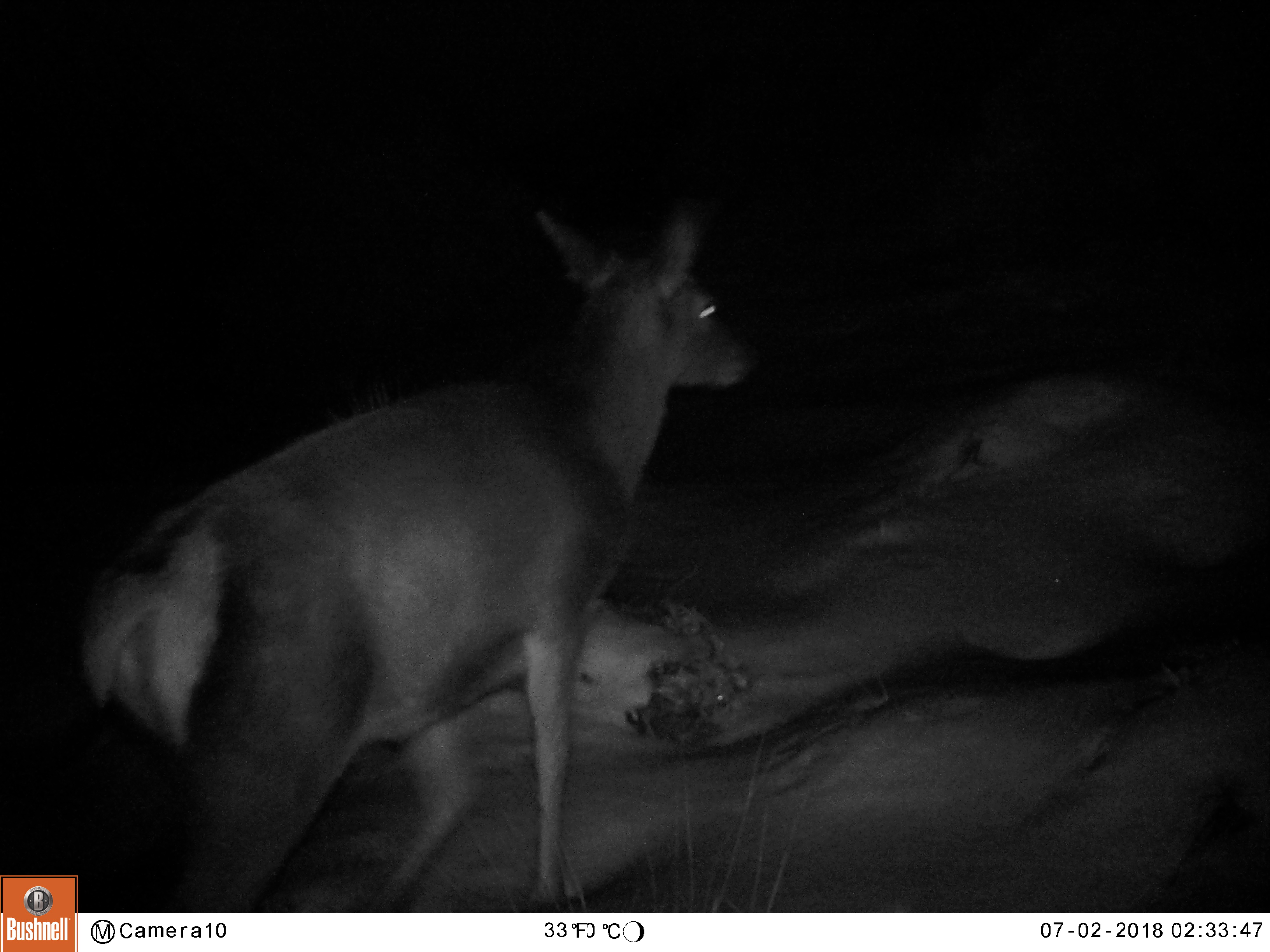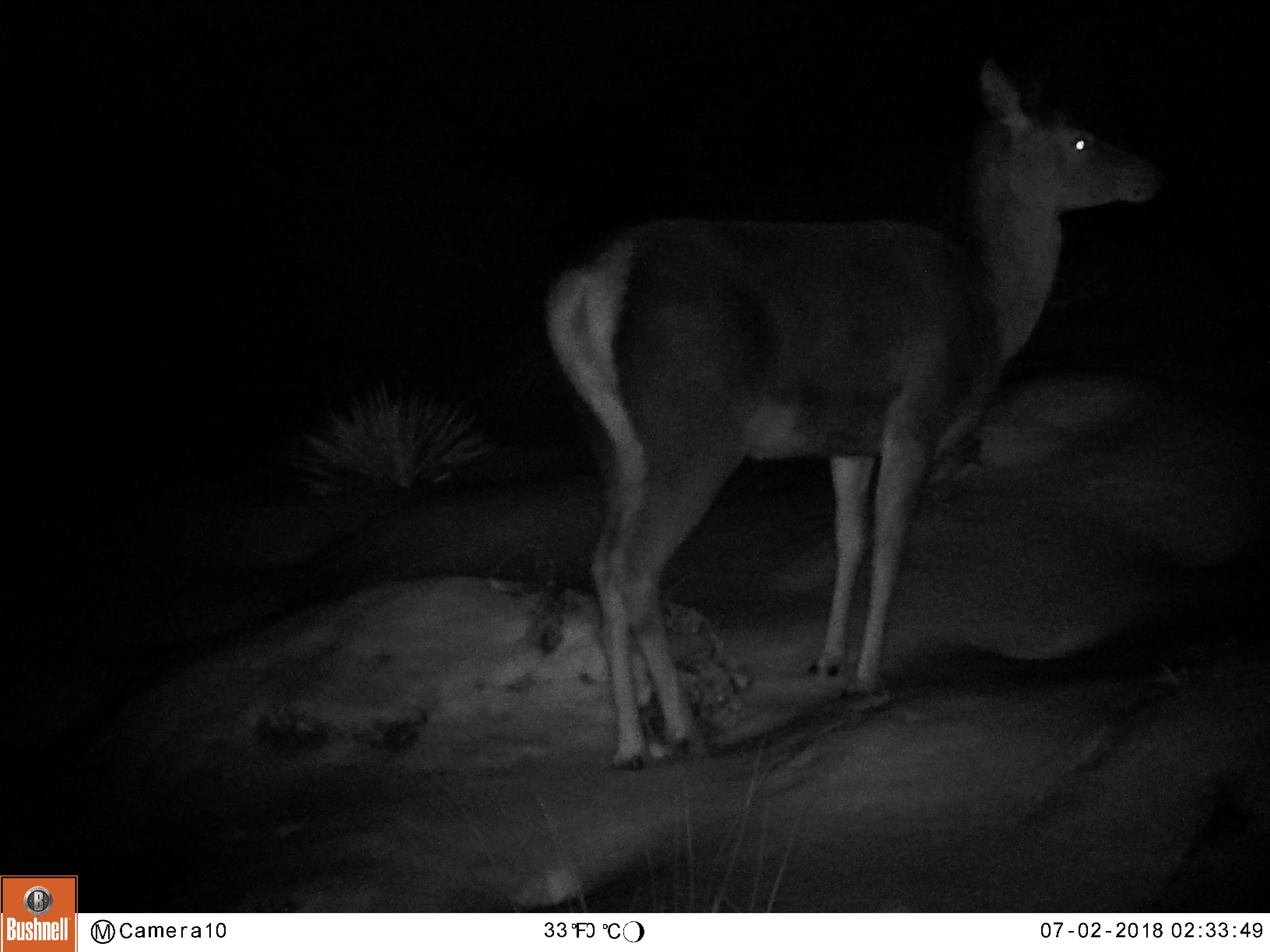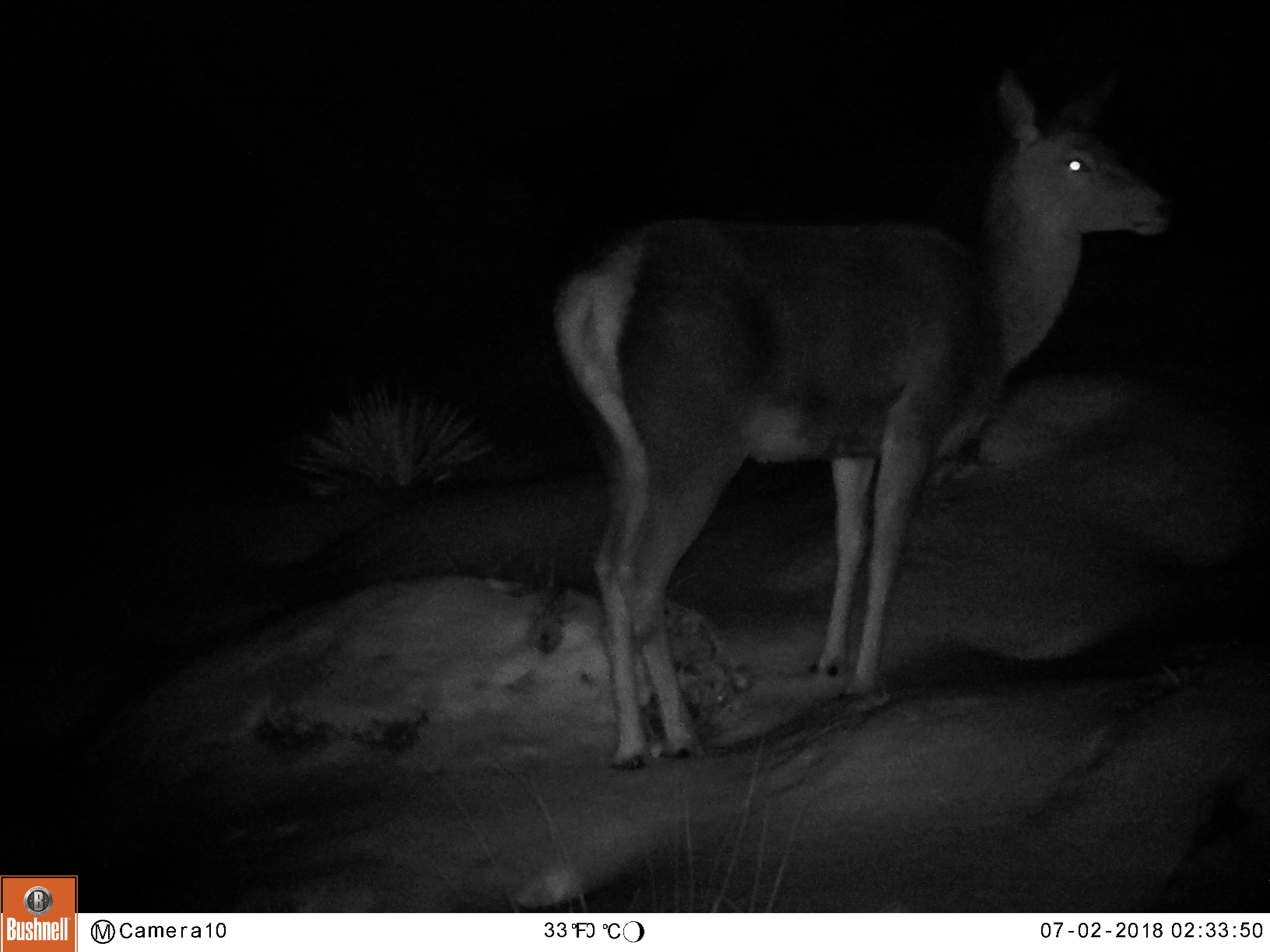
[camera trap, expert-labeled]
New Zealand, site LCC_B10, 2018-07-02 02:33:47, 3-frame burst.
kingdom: Animalia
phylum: Chordata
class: Mammalia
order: Artiodactyla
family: Cervidae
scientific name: Cervidae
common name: deer